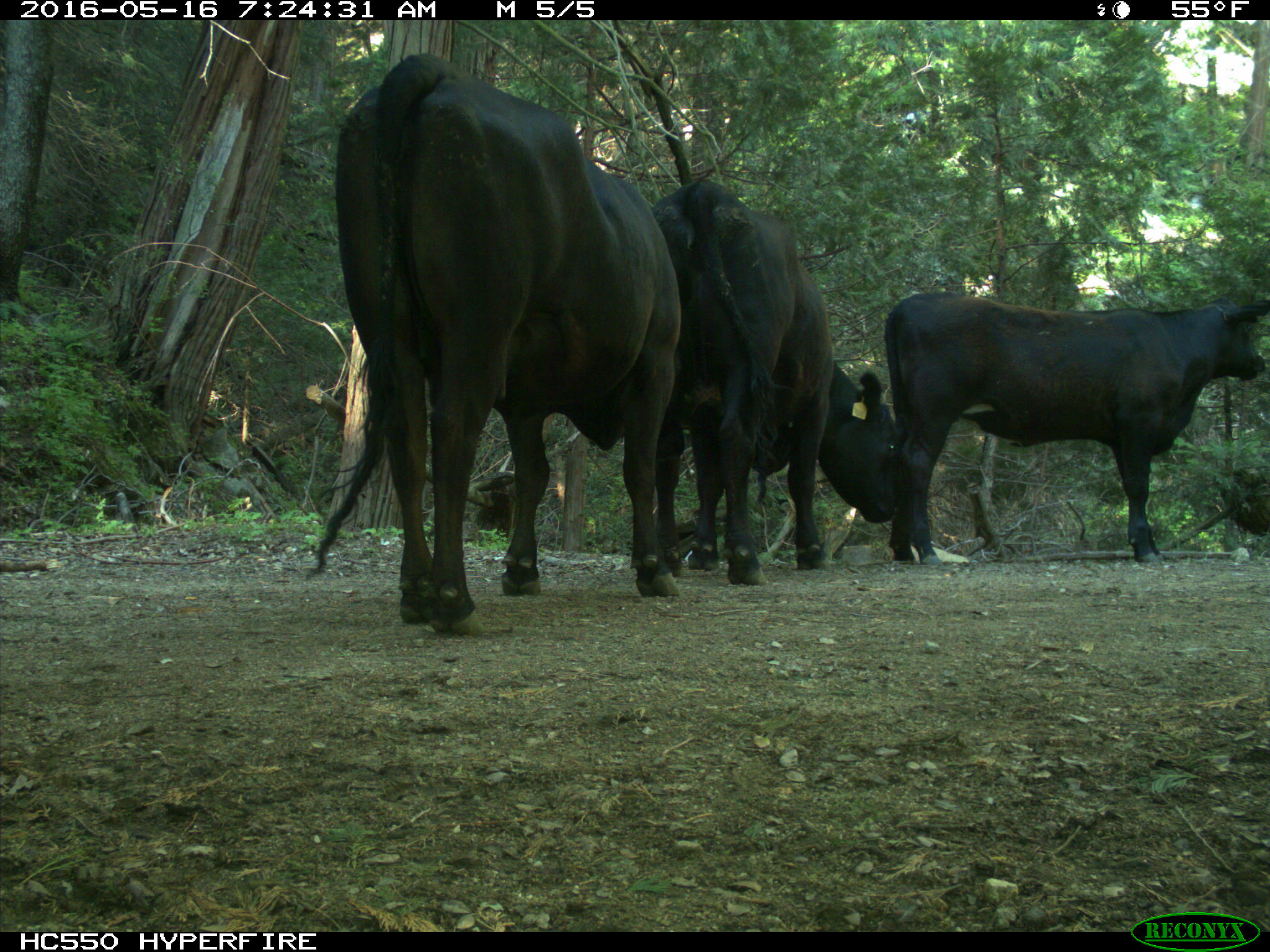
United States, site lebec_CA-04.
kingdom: Animalia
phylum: Chordata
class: Mammalia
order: Artiodactyla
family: Bovidae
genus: Bos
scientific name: Bos taurus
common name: domestic cow